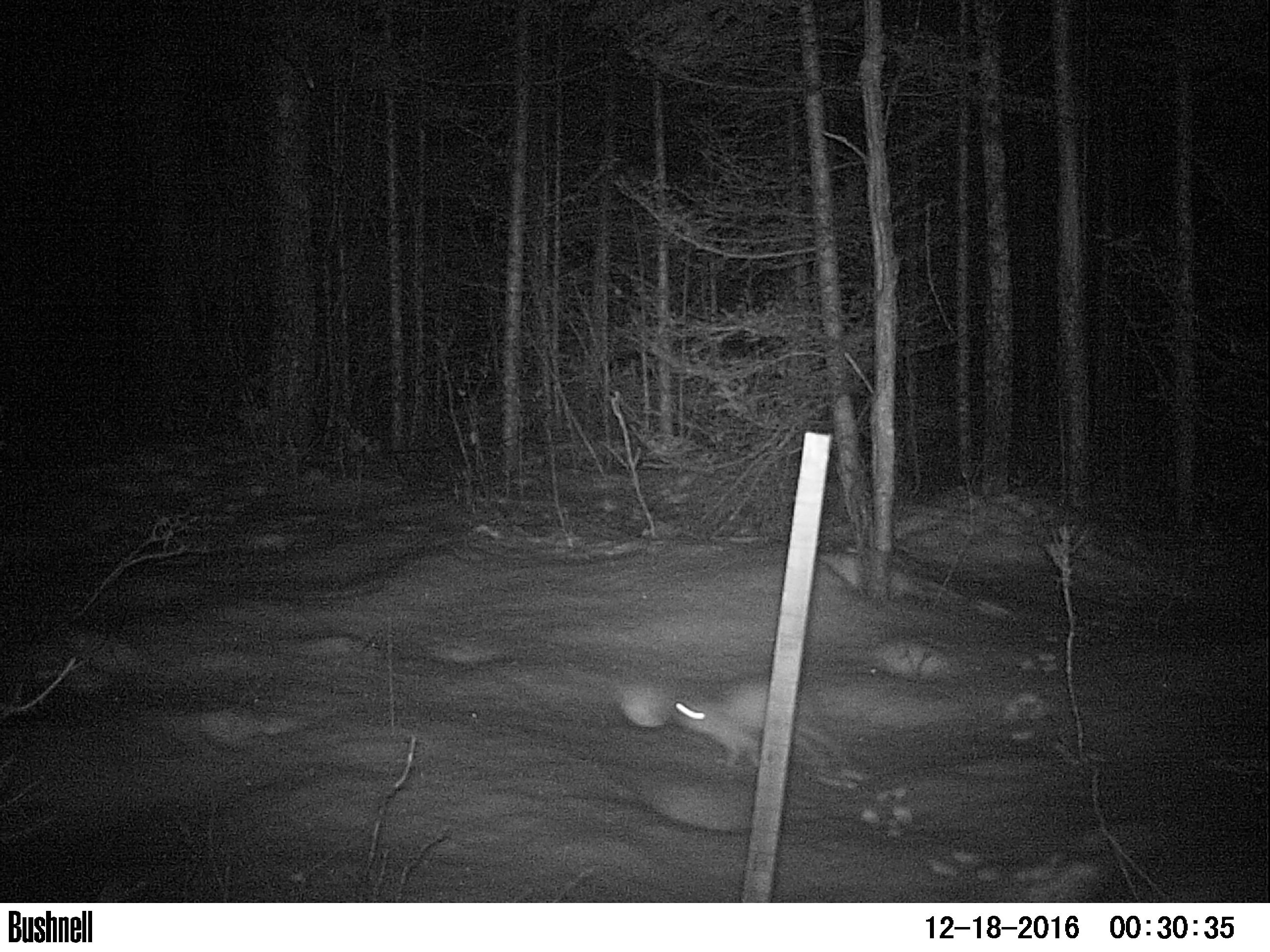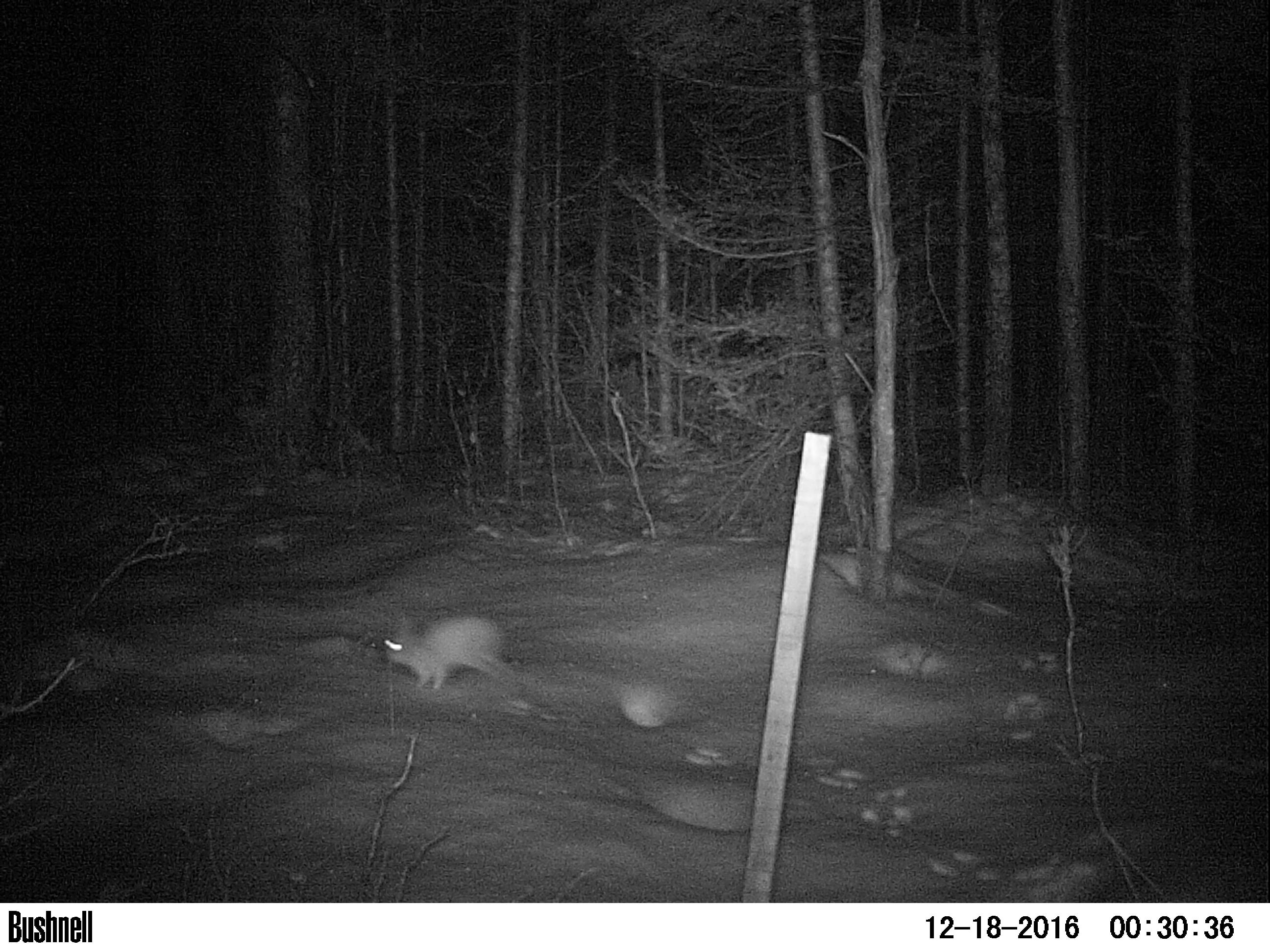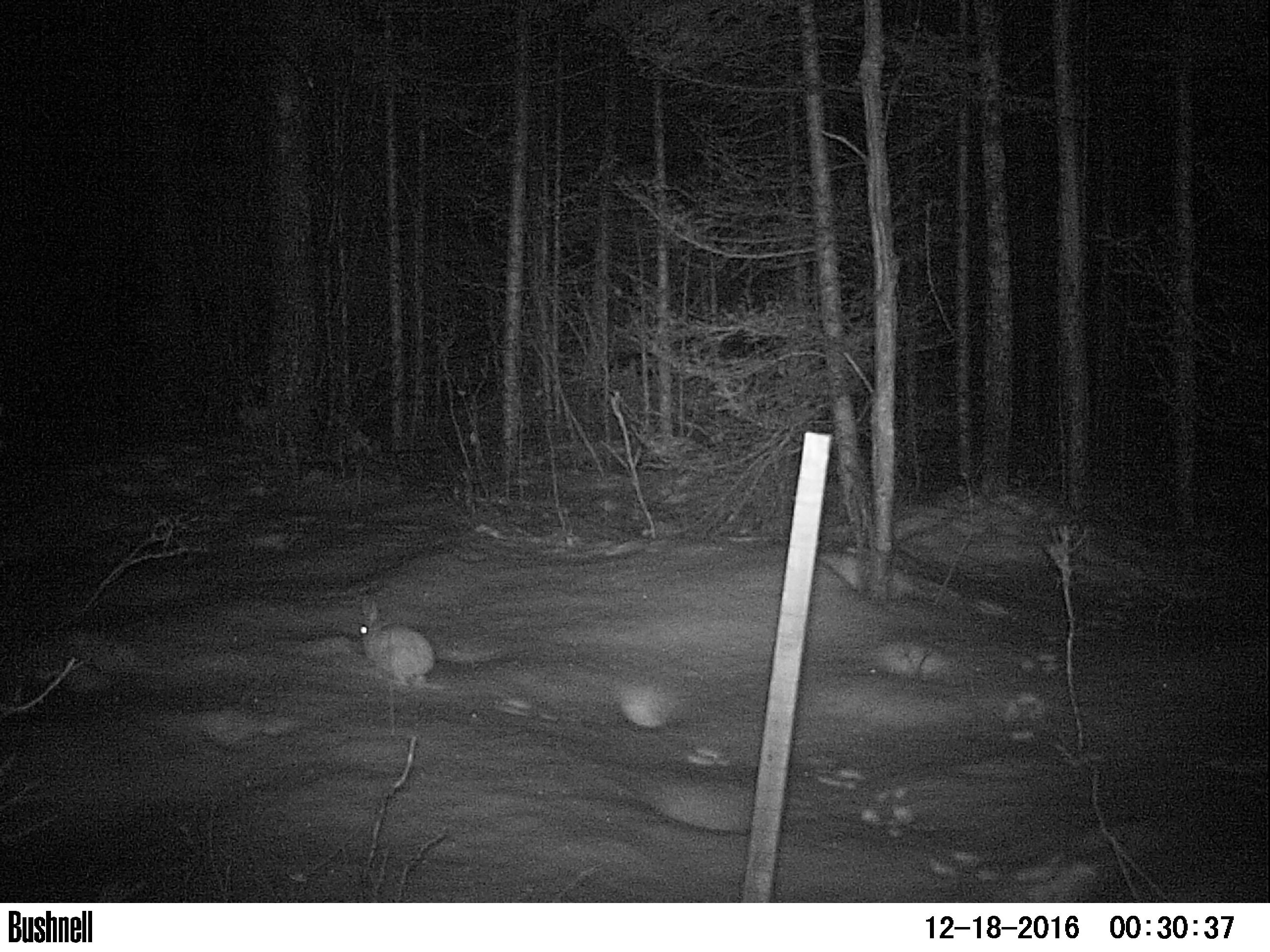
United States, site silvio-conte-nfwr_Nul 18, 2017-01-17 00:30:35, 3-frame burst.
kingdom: Animalia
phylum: Chordata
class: Mammalia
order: Lagomorpha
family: Leporidae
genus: Lepus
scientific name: Lepus americanus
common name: snowshoe hare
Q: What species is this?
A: Snowshoe hare (Lepus americanus).